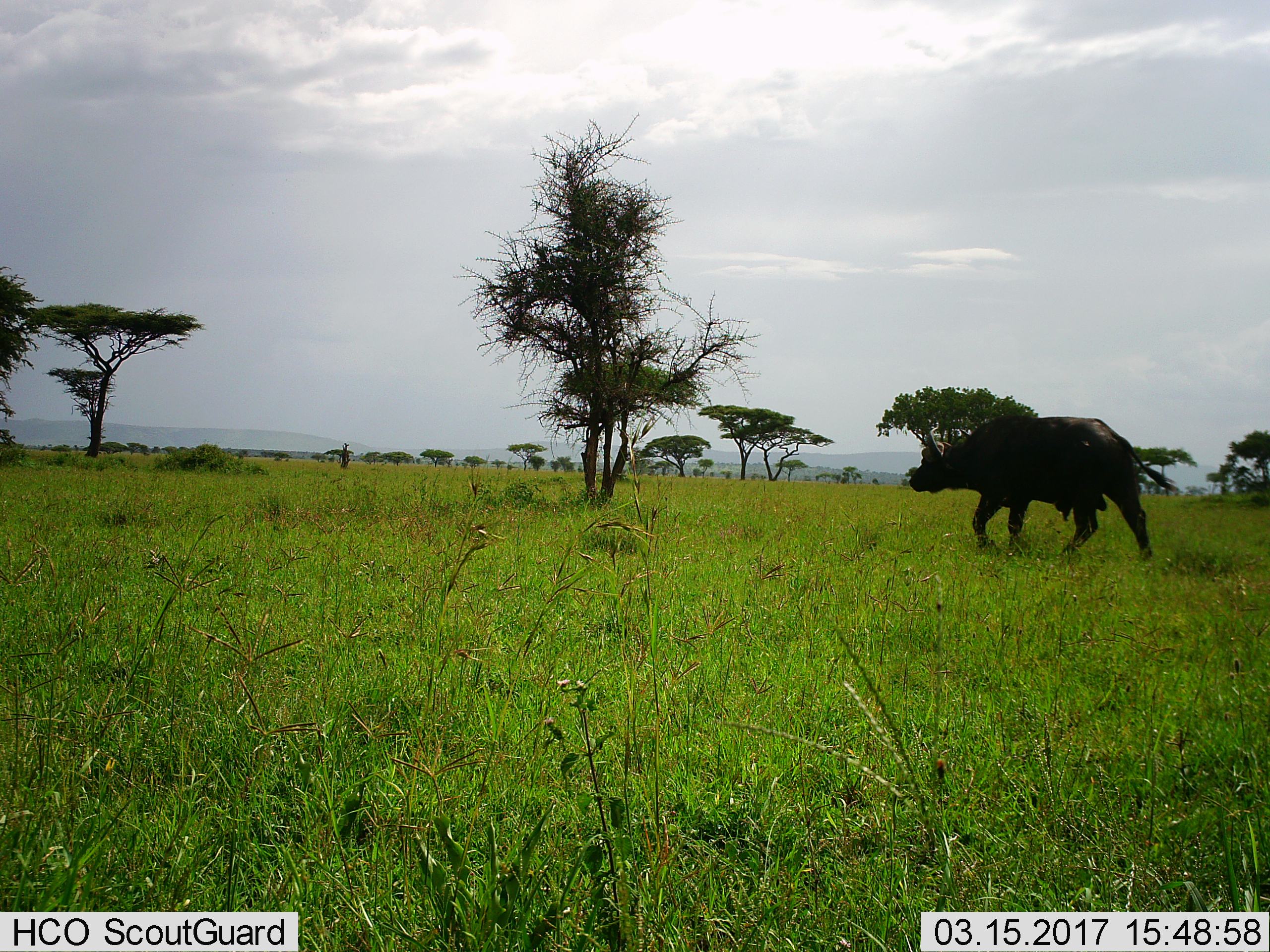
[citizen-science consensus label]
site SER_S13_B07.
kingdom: Animalia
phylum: Chordata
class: Mammalia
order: Artiodactyla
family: Bovidae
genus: Syncerus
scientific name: Syncerus caffer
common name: african buffalo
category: buffalo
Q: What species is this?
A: Buffalo (african buffalo) (Syncerus caffer).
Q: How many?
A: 1.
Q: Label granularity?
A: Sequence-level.